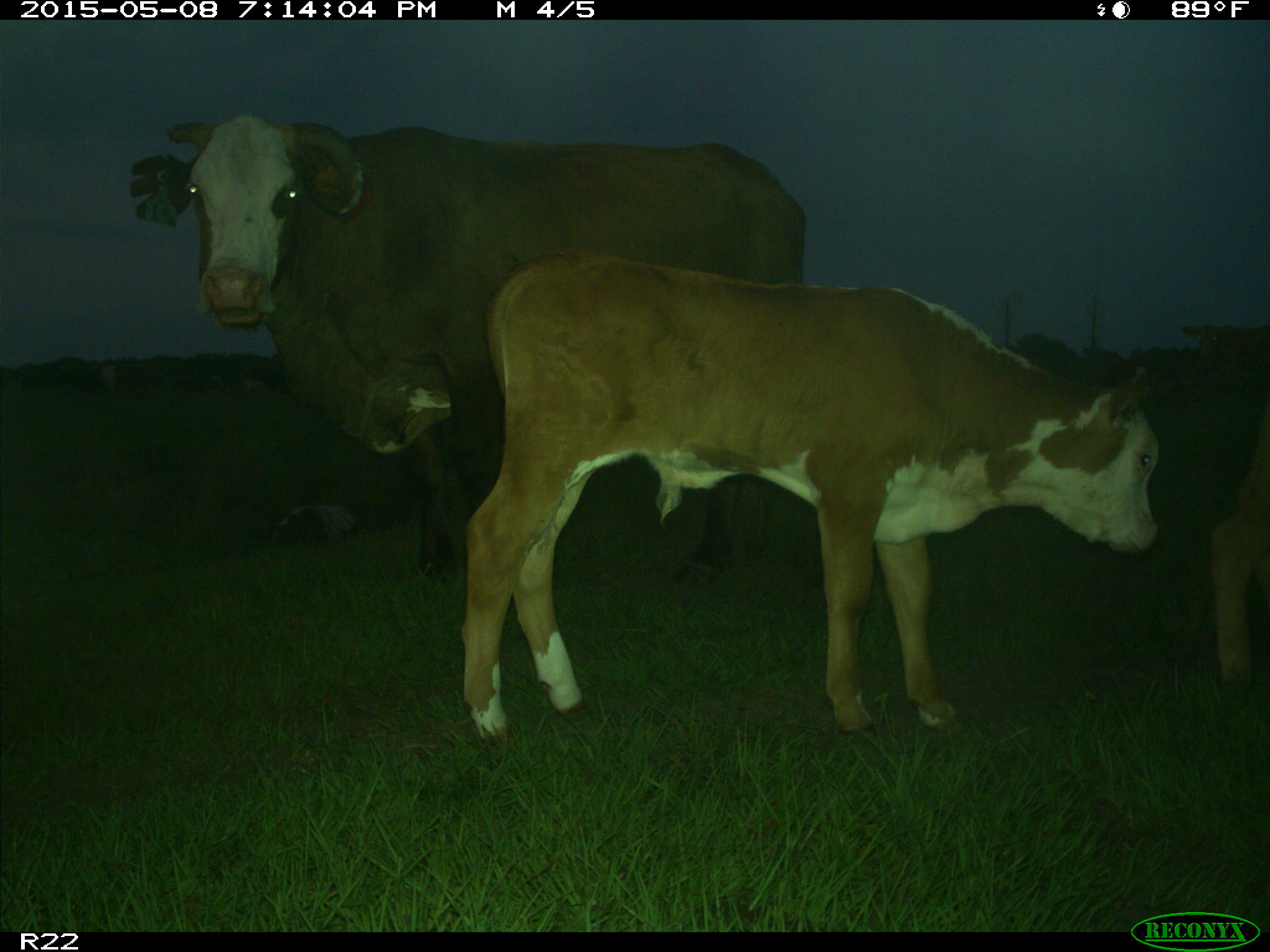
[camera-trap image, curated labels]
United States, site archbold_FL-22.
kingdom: Animalia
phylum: Chordata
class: Mammalia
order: Artiodactyla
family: Bovidae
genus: Bos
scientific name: Bos taurus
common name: domestic cow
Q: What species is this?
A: Bos taurus (domestic cow).